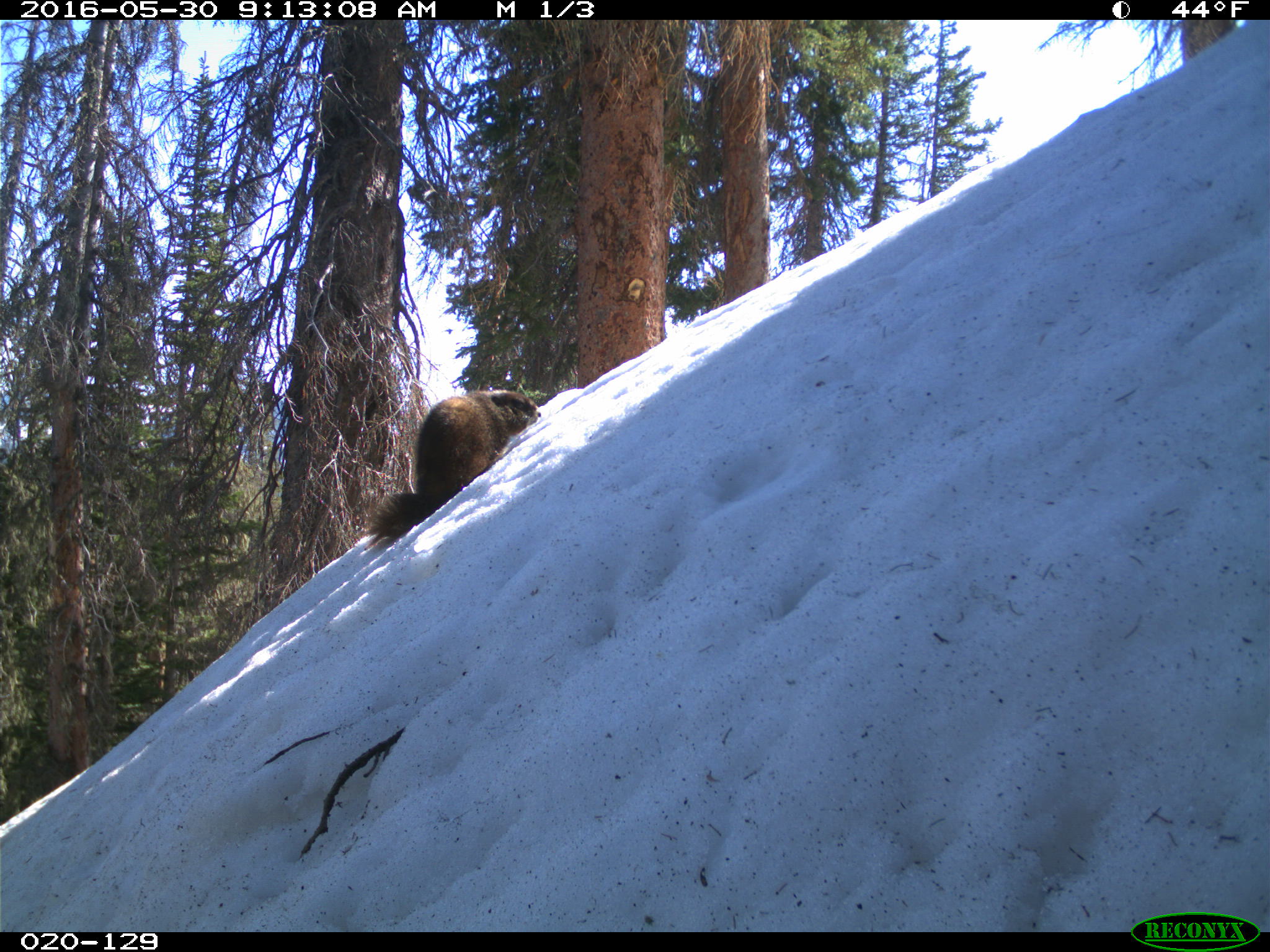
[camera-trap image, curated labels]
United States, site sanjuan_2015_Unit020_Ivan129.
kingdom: Animalia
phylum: Chordata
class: Mammalia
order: Rodentia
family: Sciuridae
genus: Marmota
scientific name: Marmota flaviventris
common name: yellow-bellied marmot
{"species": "Marmota flaviventris (yellow-bellied marmot)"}